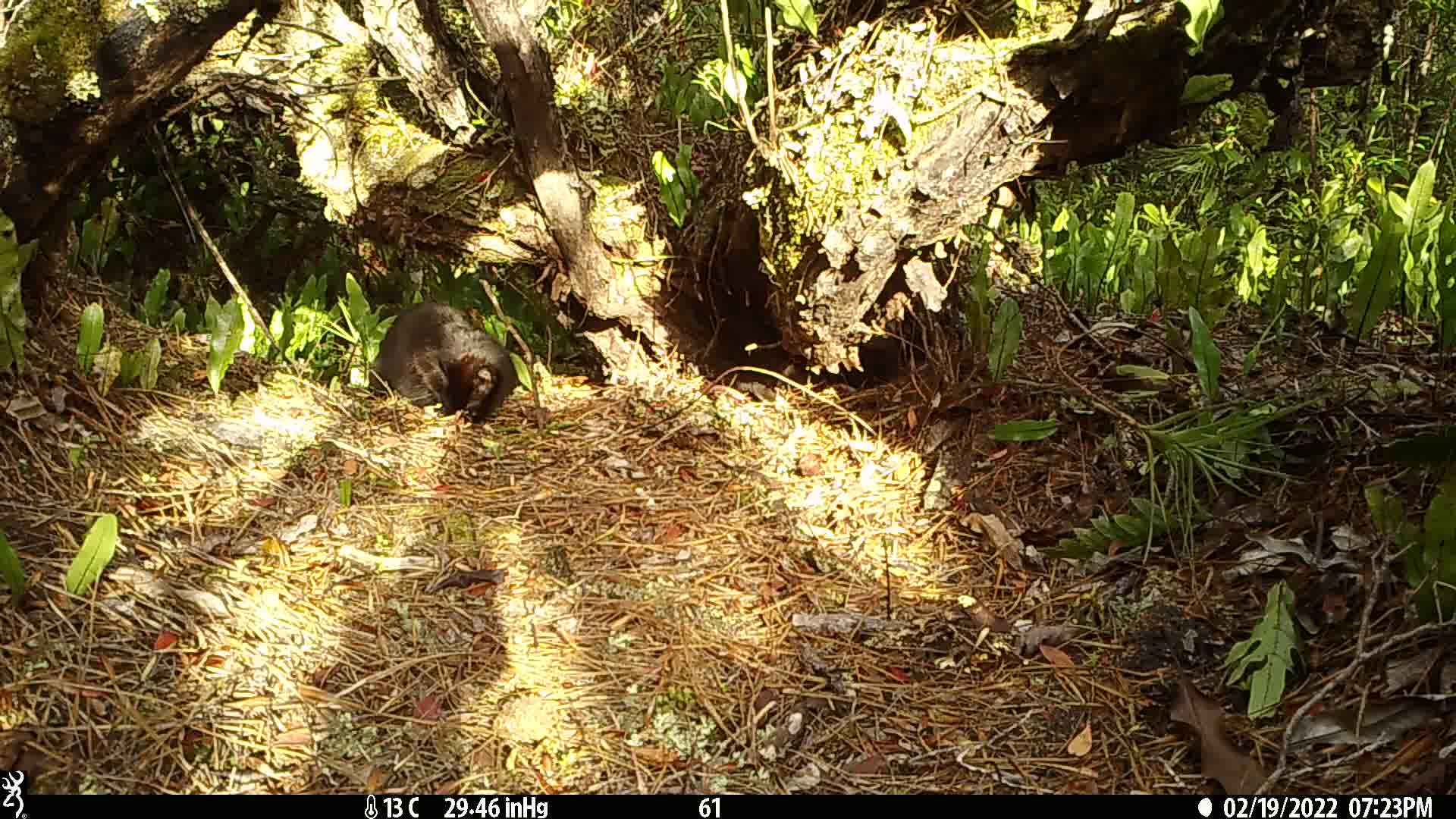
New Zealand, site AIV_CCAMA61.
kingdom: Animalia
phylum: Chordata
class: Mammalia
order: Carnivora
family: Felidae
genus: Felis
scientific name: Felis catus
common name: domestic cat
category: cat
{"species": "cat (domestic cat) (Felis catus)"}